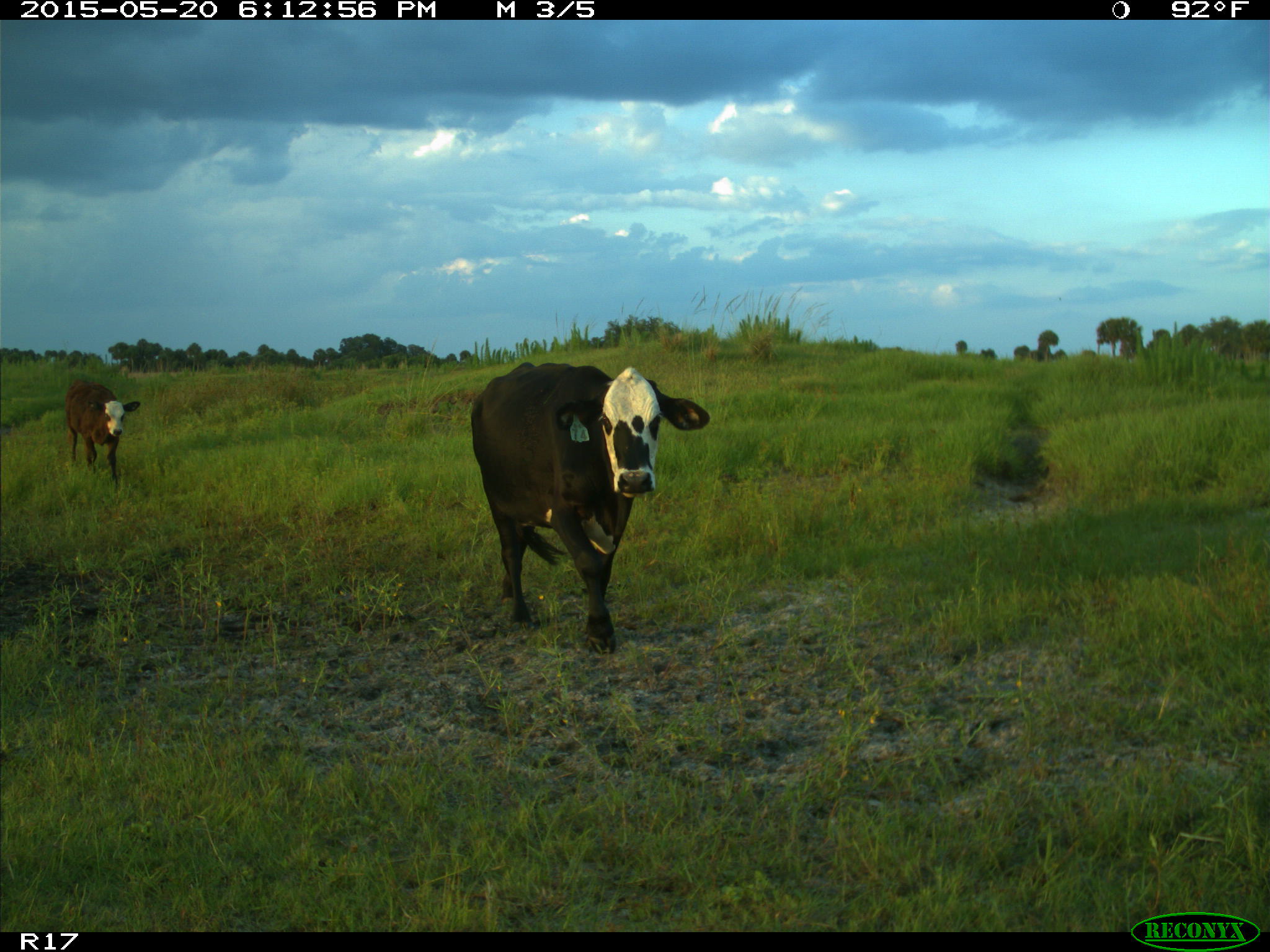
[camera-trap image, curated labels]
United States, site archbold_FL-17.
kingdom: Animalia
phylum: Chordata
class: Mammalia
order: Artiodactyla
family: Bovidae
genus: Bos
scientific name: Bos taurus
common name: domestic cow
Bos taurus (domestic cow).